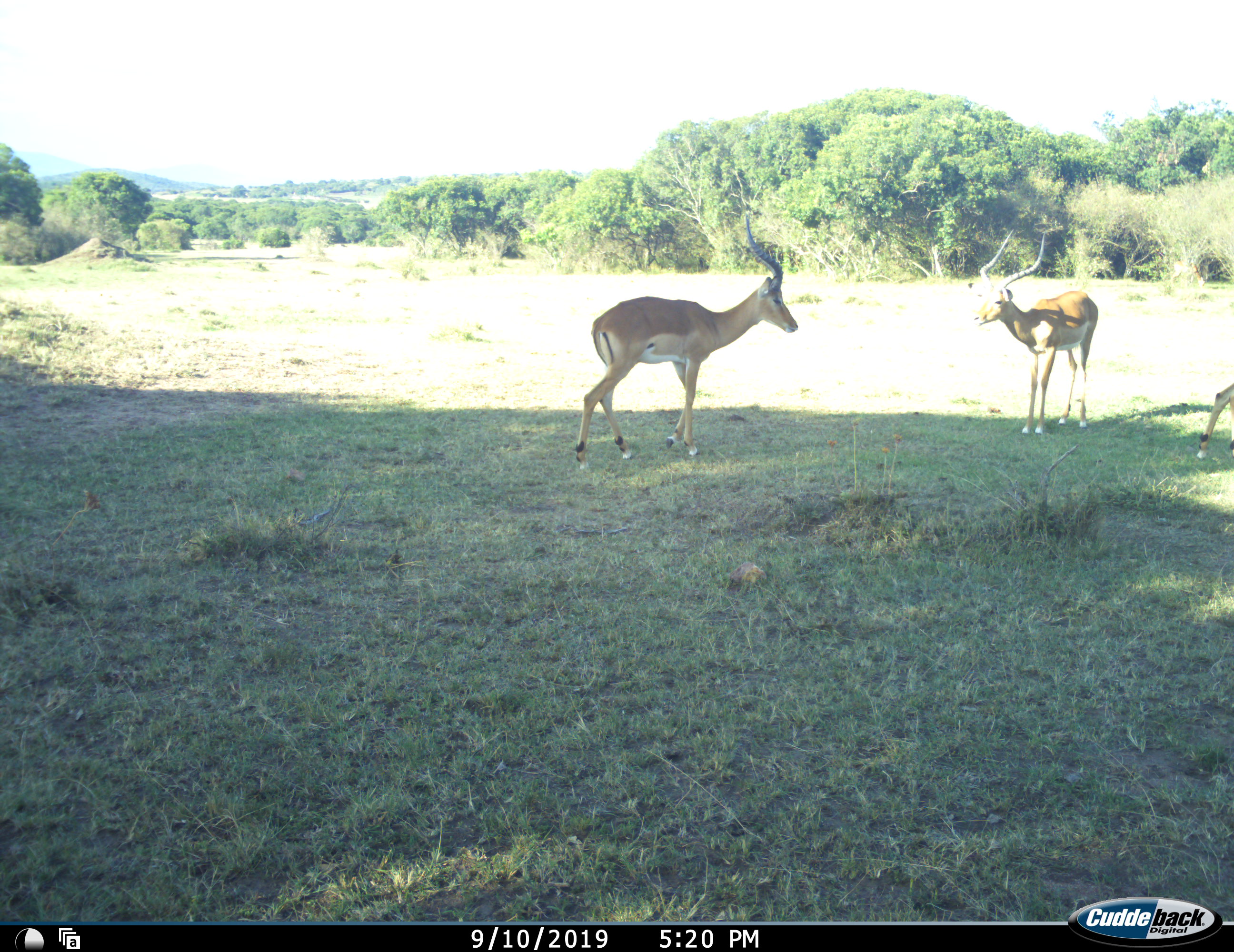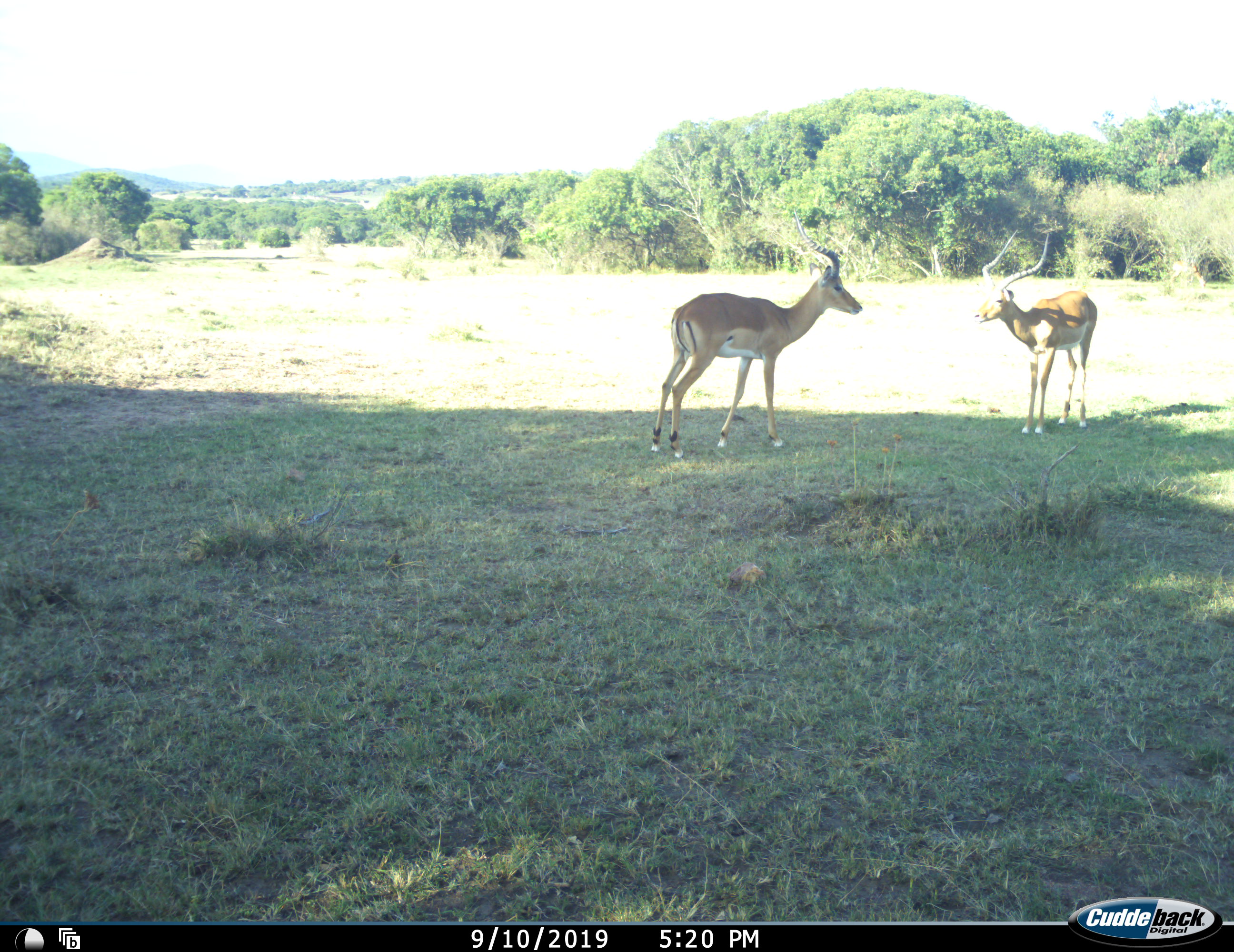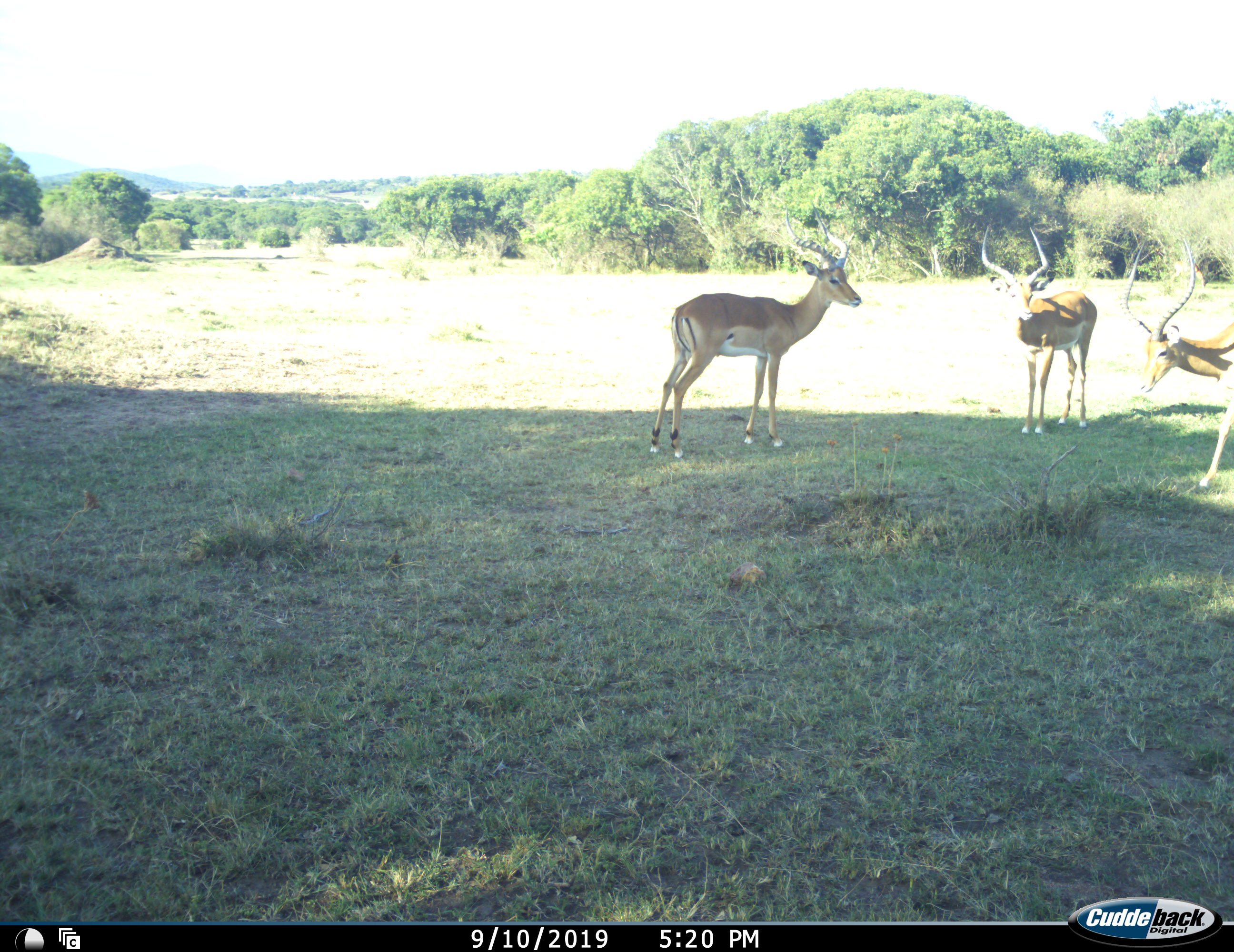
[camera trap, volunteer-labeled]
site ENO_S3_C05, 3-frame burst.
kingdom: Animalia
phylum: Chordata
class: Mammalia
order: Artiodactyla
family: Bovidae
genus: Aepyceros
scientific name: Aepyceros melampus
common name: impala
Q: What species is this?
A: Impala (Aepyceros melampus).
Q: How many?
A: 3.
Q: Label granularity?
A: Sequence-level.